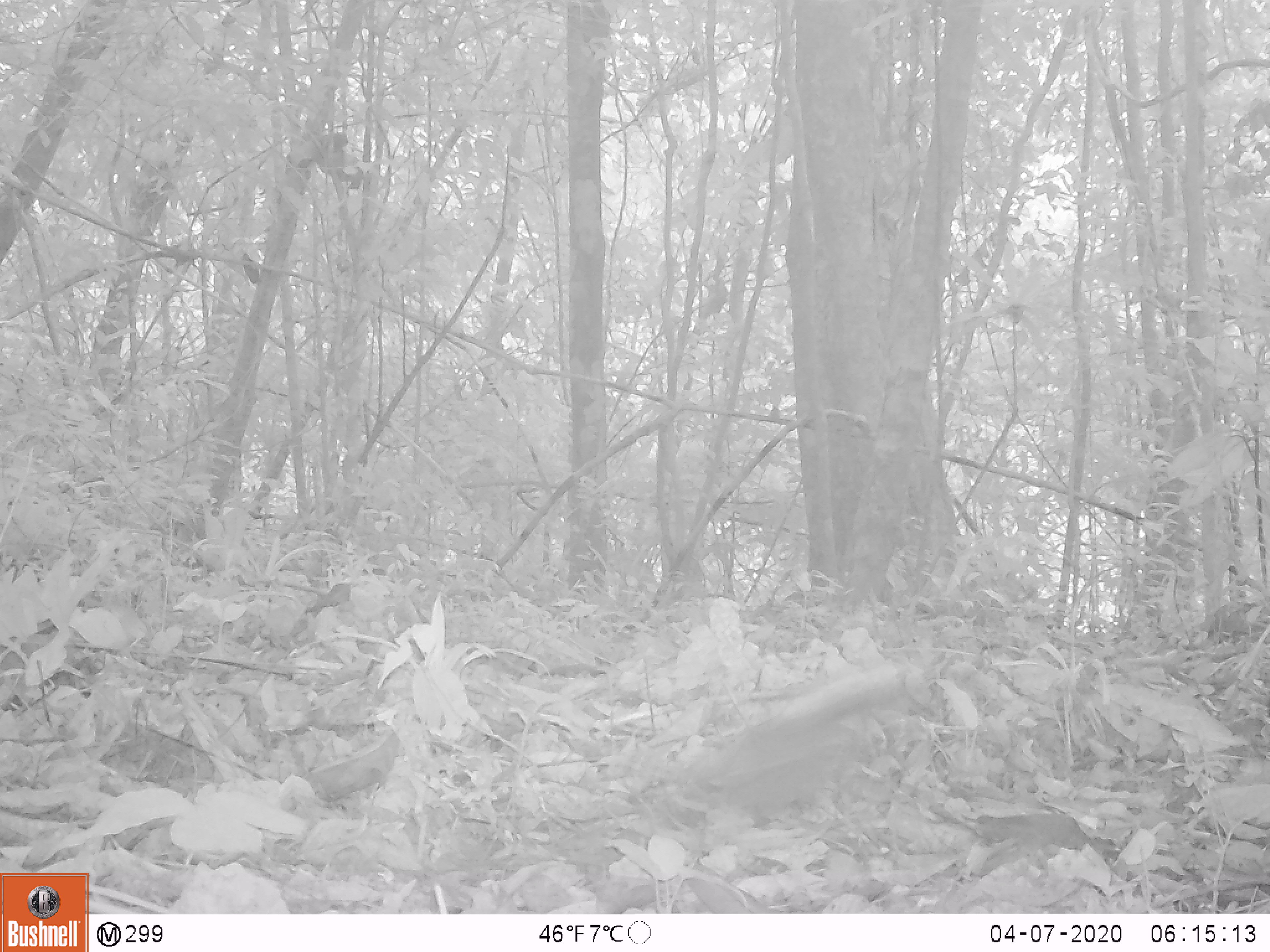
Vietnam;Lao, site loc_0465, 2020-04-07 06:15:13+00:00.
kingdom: Animalia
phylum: Chordata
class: Aves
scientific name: Aves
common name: bird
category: unidentified bird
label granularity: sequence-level